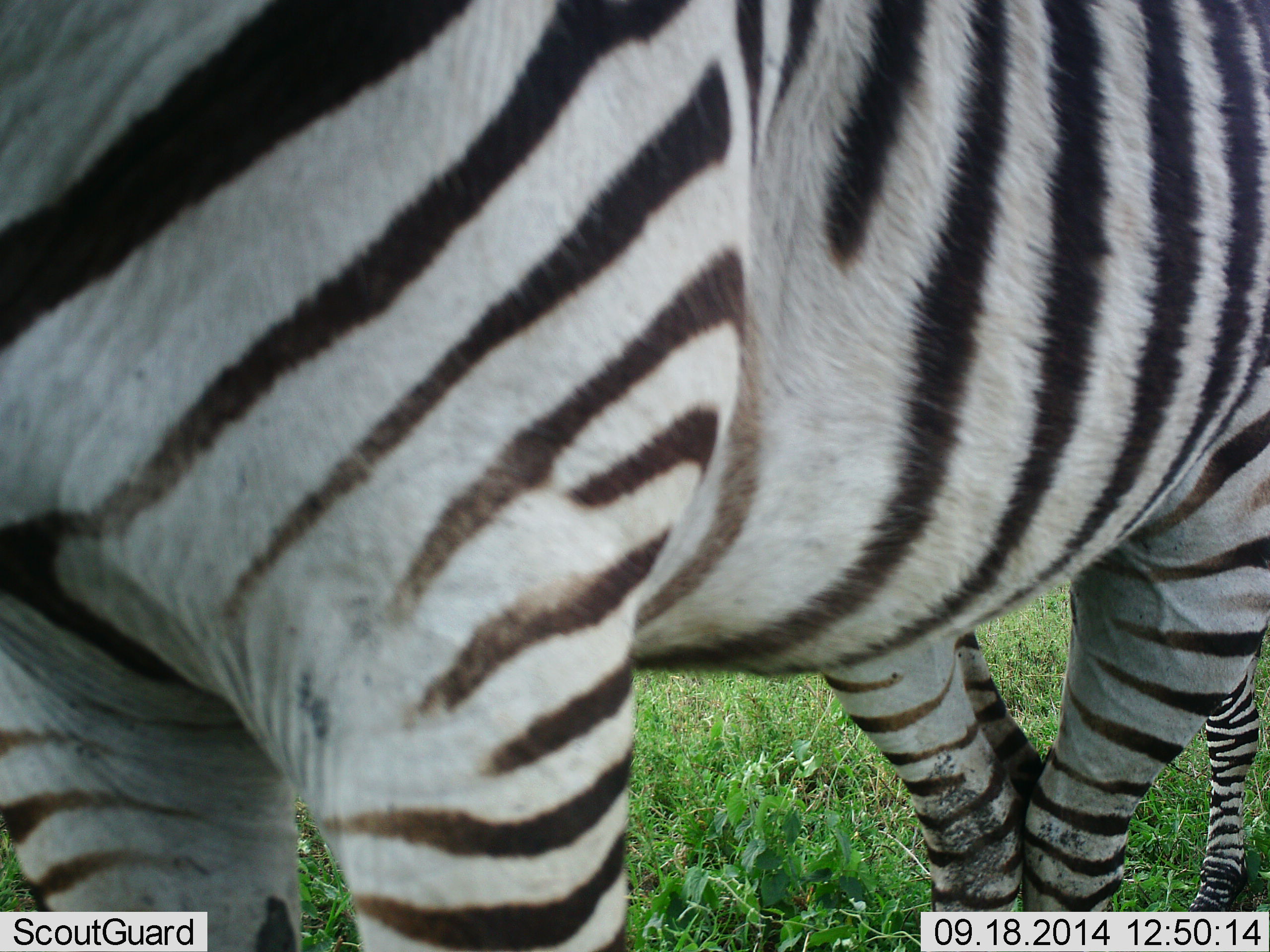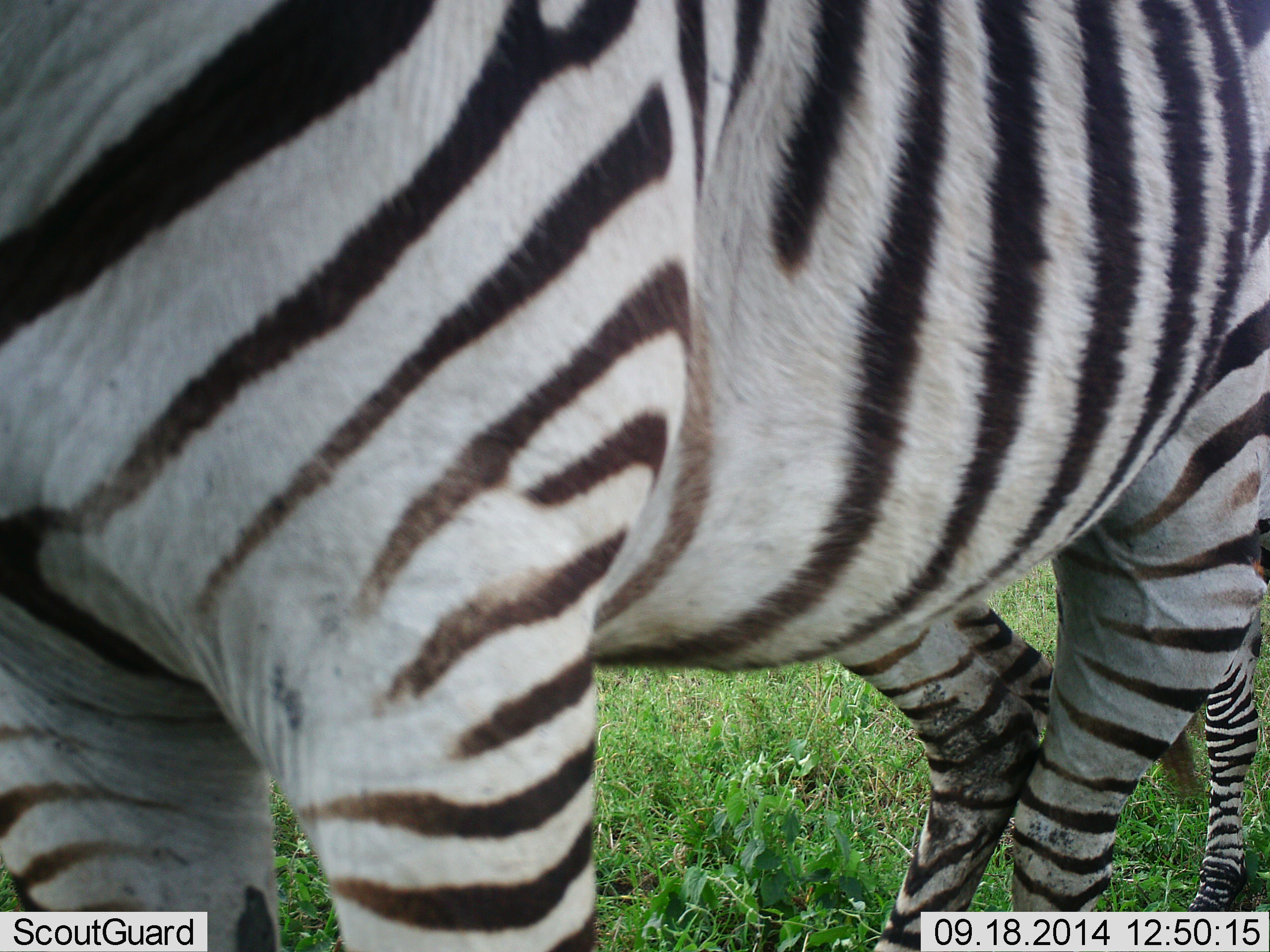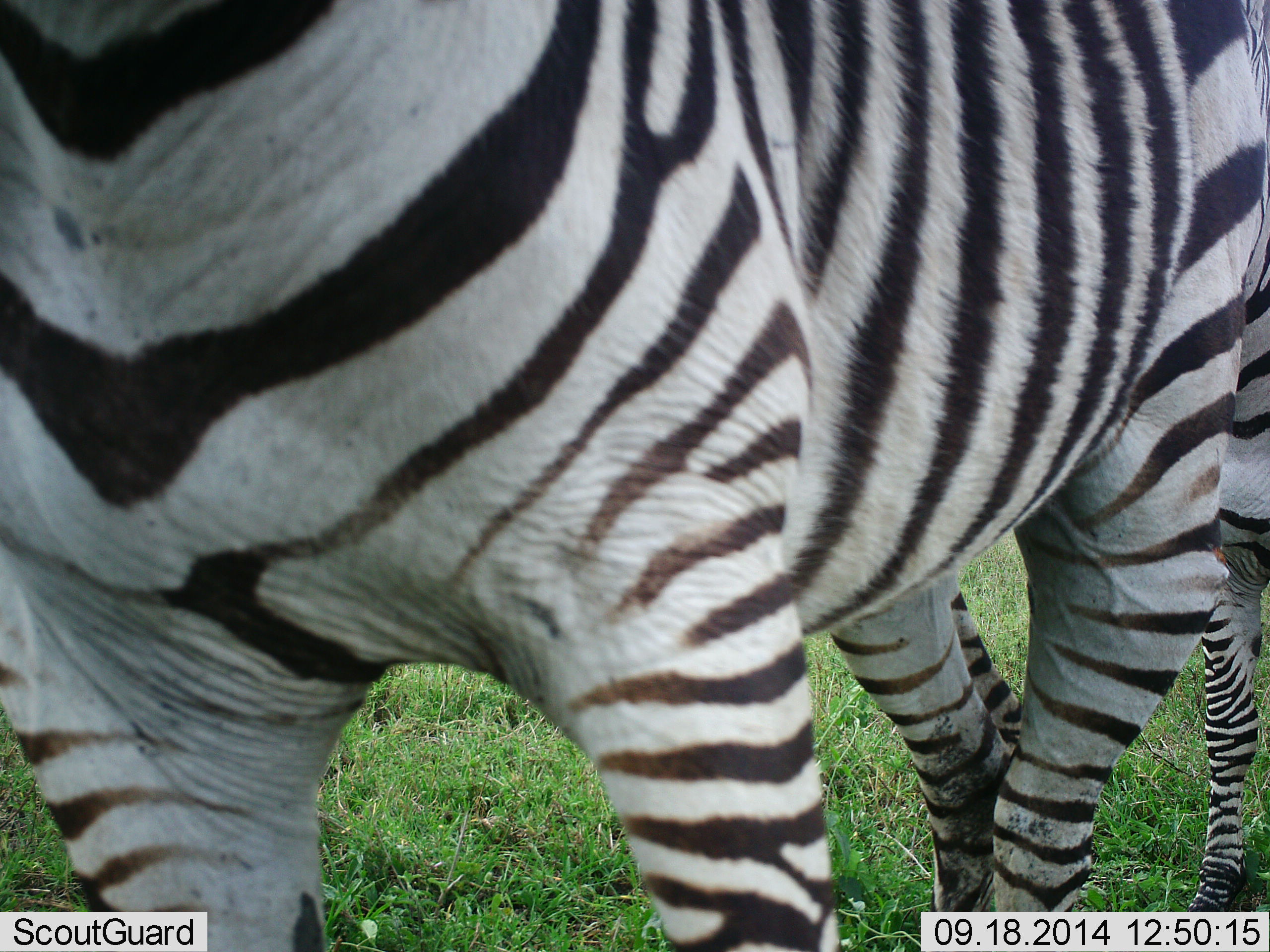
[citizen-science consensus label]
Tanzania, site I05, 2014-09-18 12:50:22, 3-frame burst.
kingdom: Animalia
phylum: Chordata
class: Mammalia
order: Perissodactyla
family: Equidae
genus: Equus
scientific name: Equus quagga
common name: plains zebra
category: zebra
Zebra (plains zebra) (Equus quagga), count 2. Behavior (volunteer vote fractions): standing 100%, resting 0%, moving 0%, interacting 0%. Young present (vote fraction): 10%. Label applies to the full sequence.